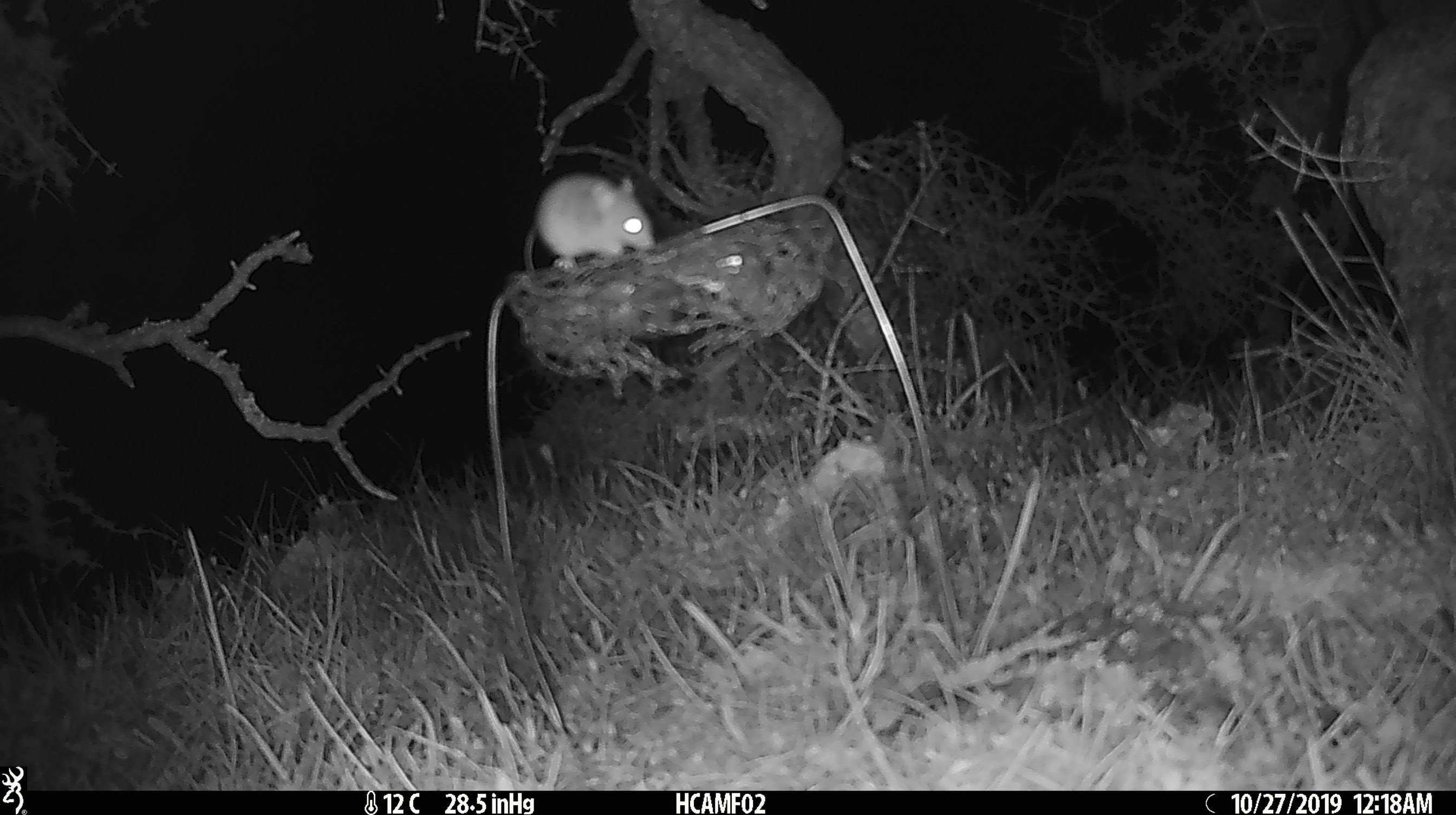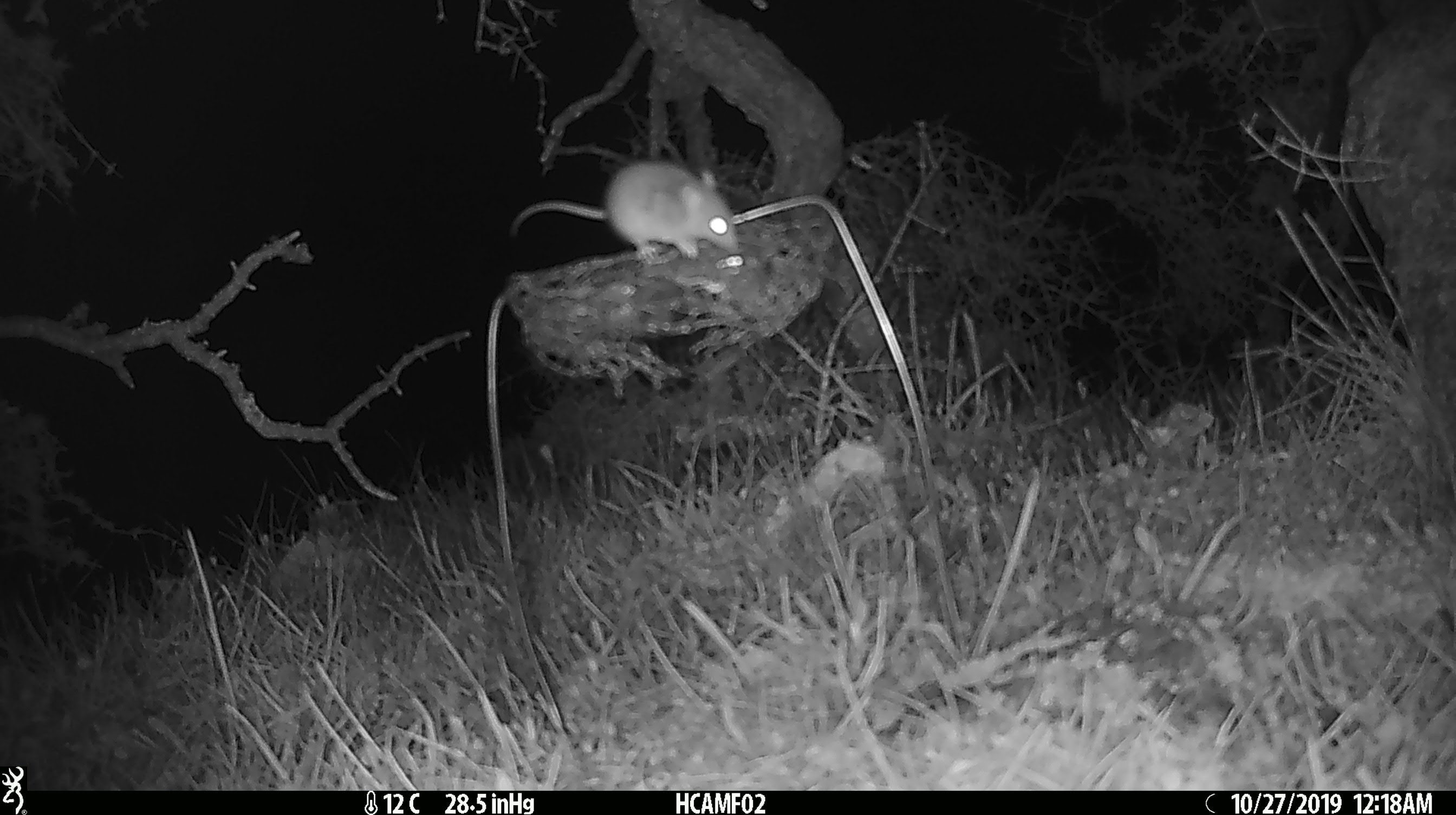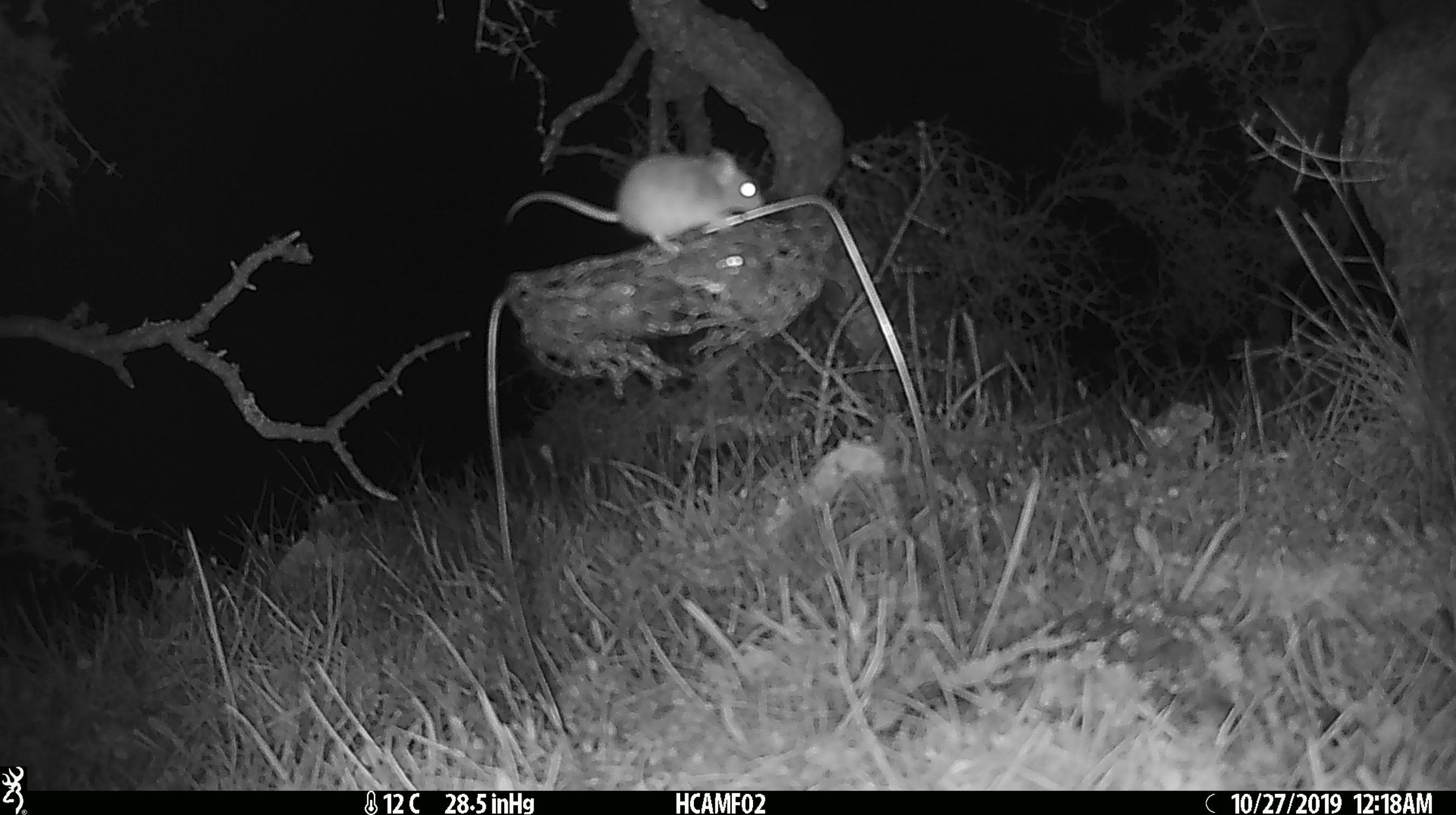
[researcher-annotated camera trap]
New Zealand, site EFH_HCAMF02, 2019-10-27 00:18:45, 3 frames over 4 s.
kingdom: Animalia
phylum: Chordata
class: Mammalia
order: Rodentia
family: Muridae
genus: Mus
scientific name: Mus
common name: mouse